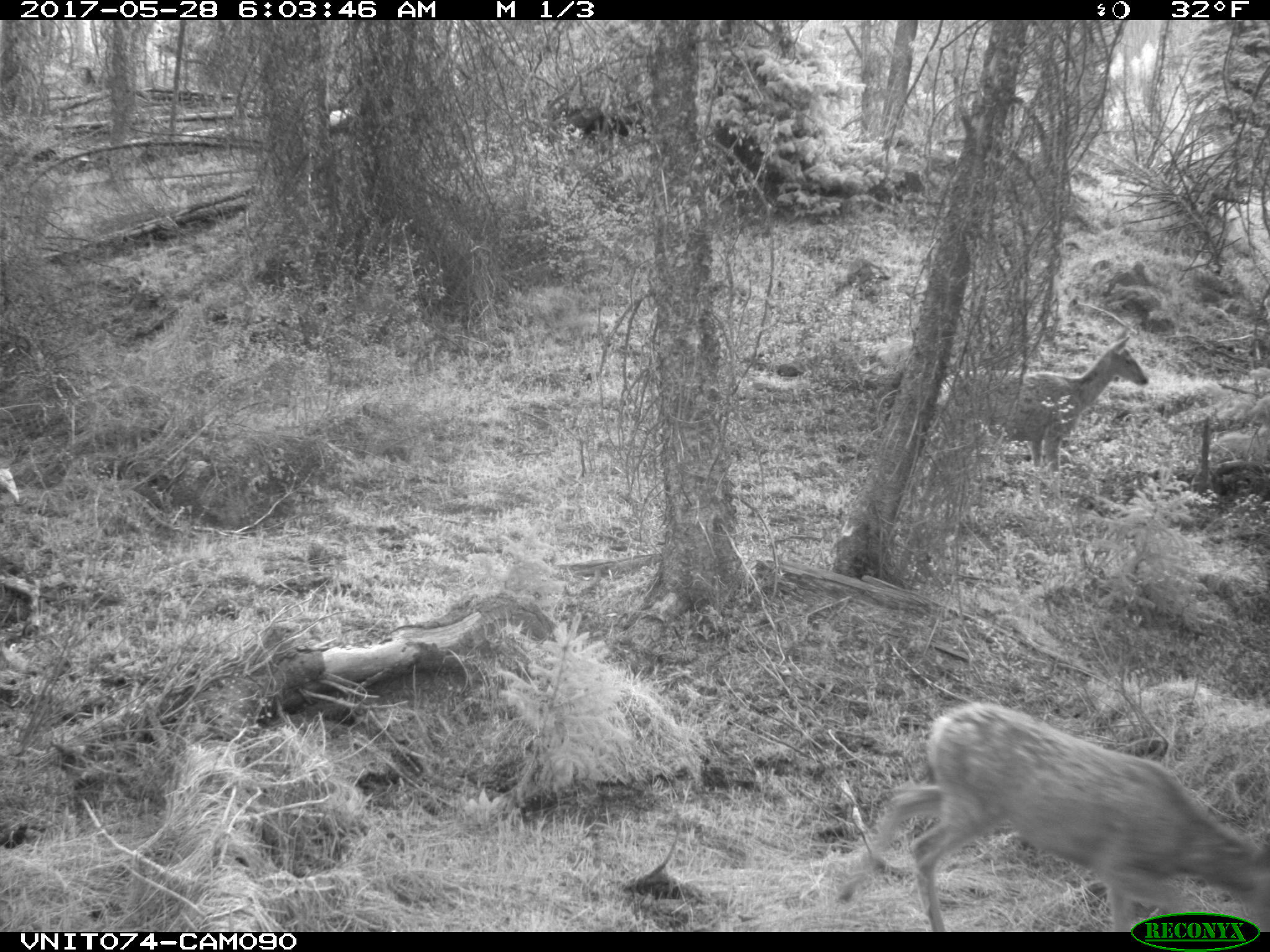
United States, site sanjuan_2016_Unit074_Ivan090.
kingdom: Animalia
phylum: Chordata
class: Mammalia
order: Artiodactyla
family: Cervidae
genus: Odocoileus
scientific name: Odocoileus hemionus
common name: mule deer